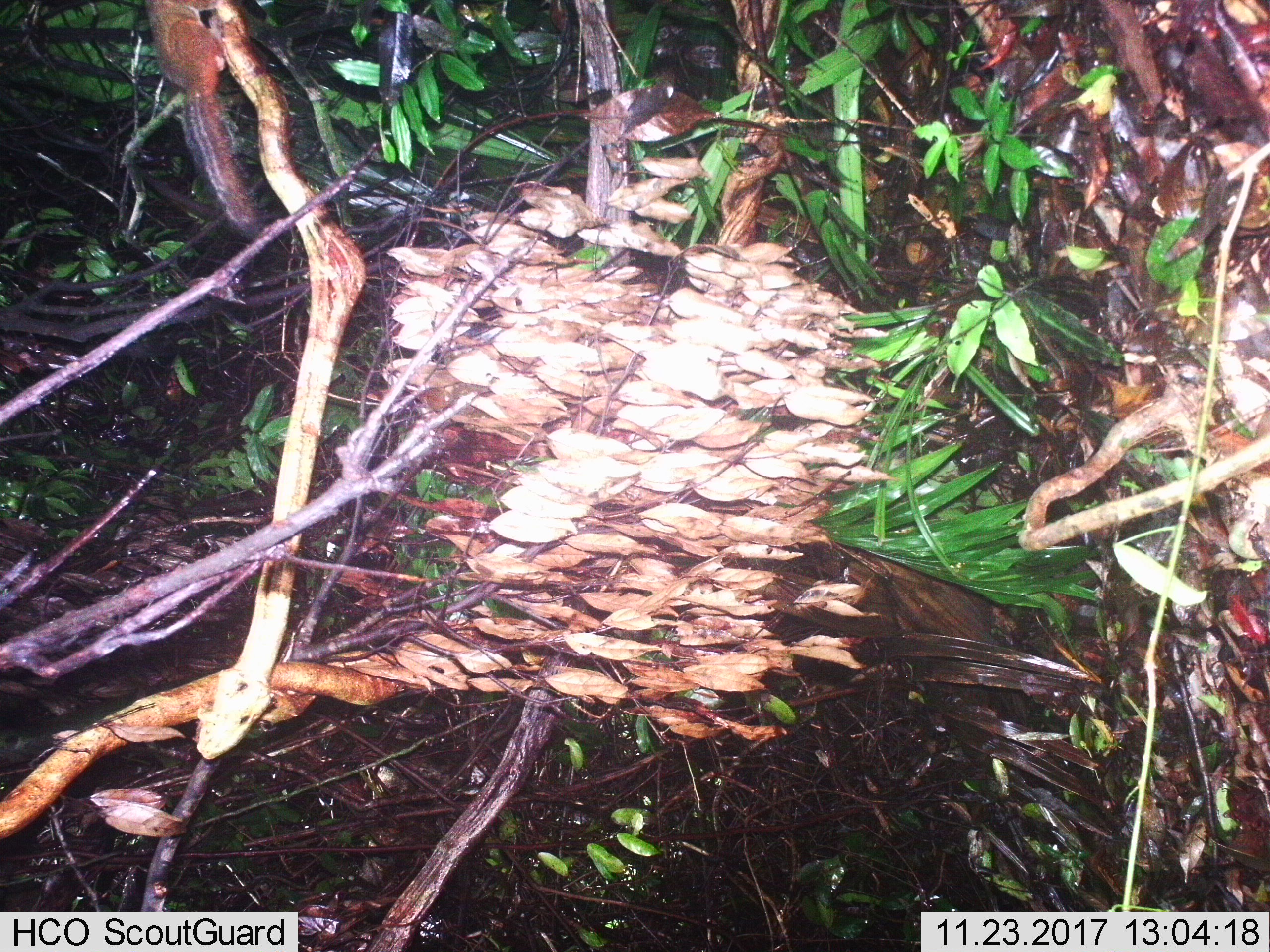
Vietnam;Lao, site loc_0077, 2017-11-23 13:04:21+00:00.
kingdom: Animalia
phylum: Chordata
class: Mammalia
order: Rodentia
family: Sciuridae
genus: Dremomys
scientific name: Dremomys rufigenis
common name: red-cheeked squirrel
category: red cheeked squirrel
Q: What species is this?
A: Red cheeked squirrel (red-cheeked squirrel) (Dremomys rufigenis).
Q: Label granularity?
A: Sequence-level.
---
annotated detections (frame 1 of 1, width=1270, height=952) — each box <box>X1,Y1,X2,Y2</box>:
red cheeked squirrel: <box>142,0,263,238</box>